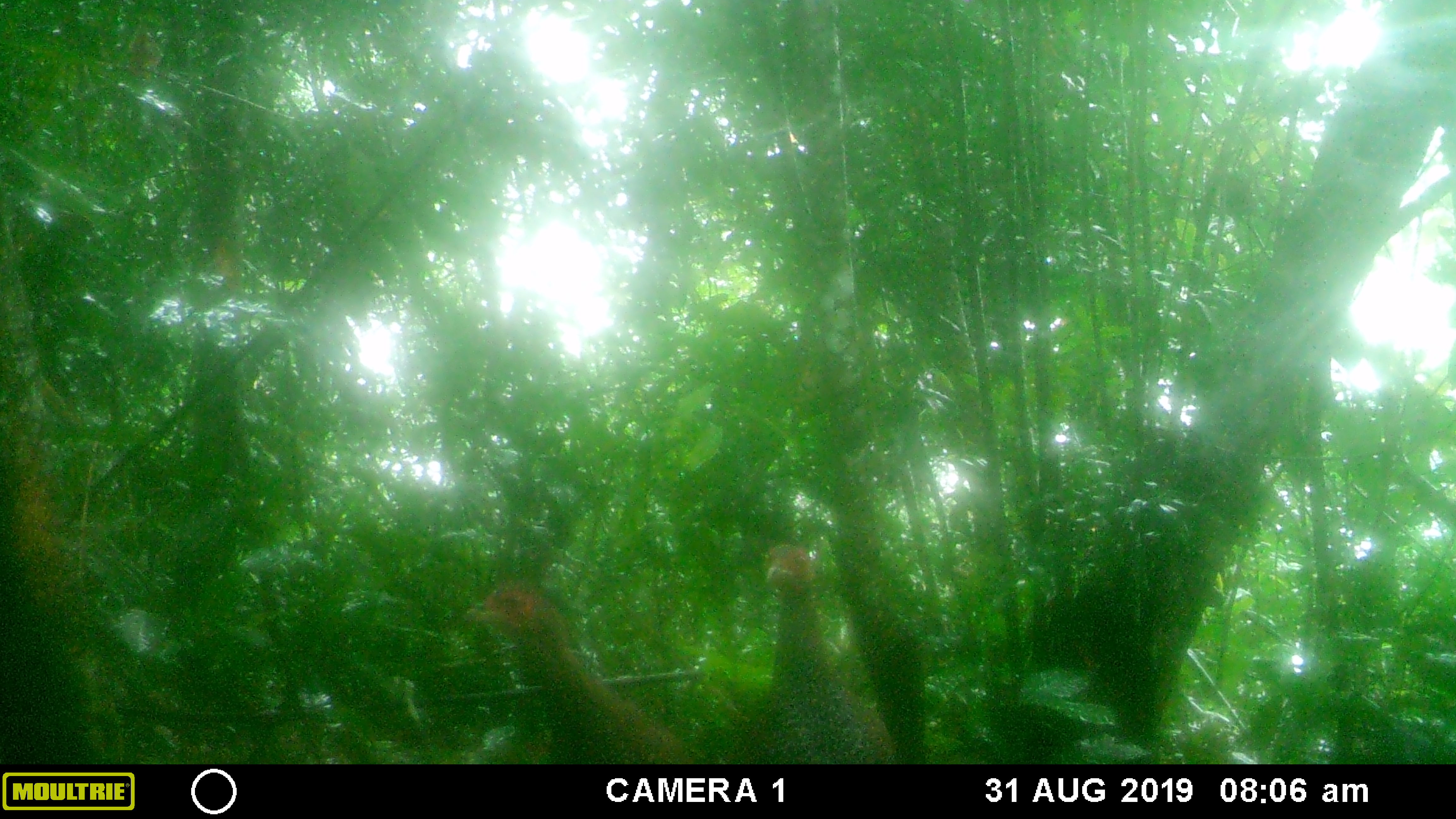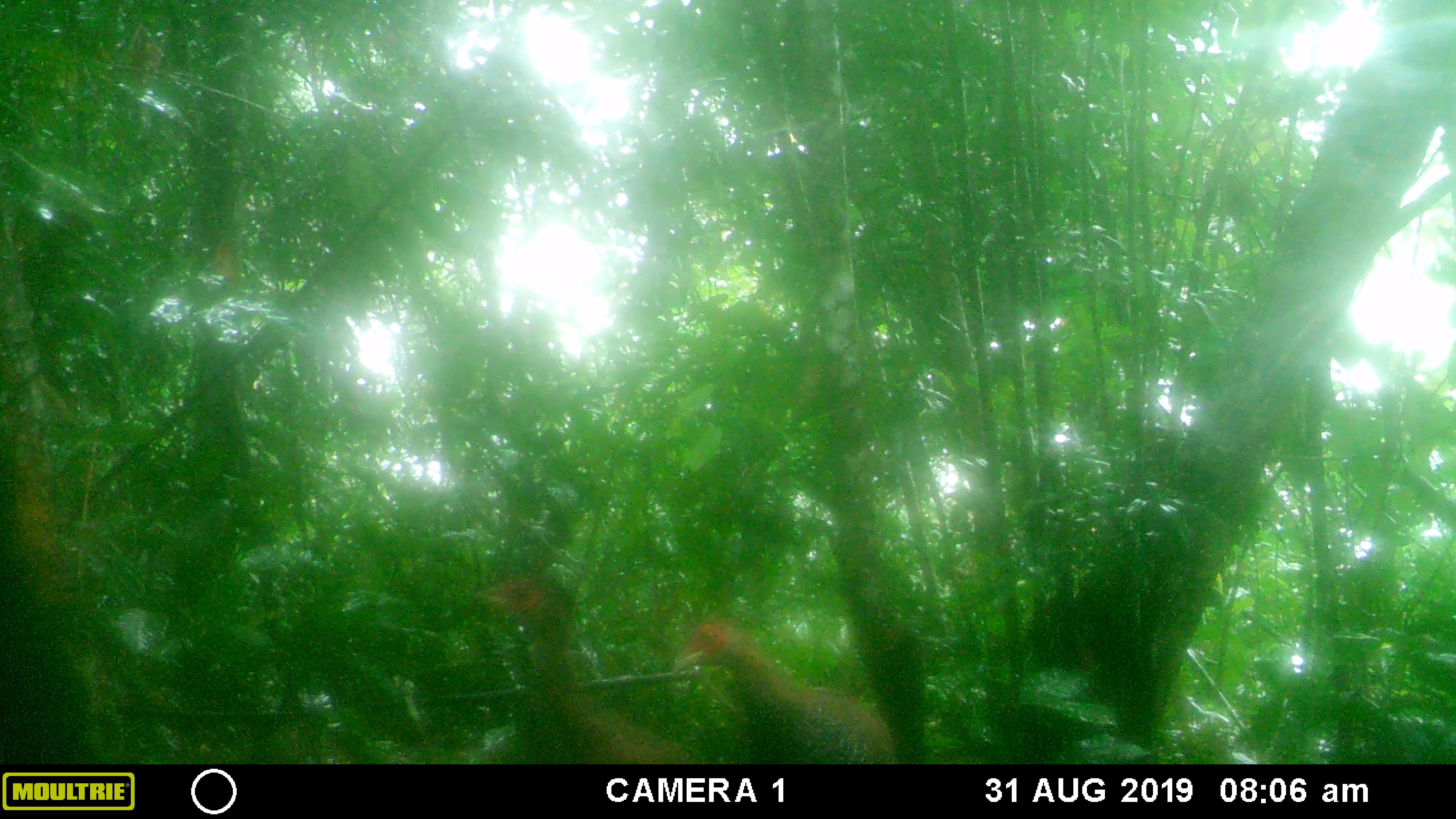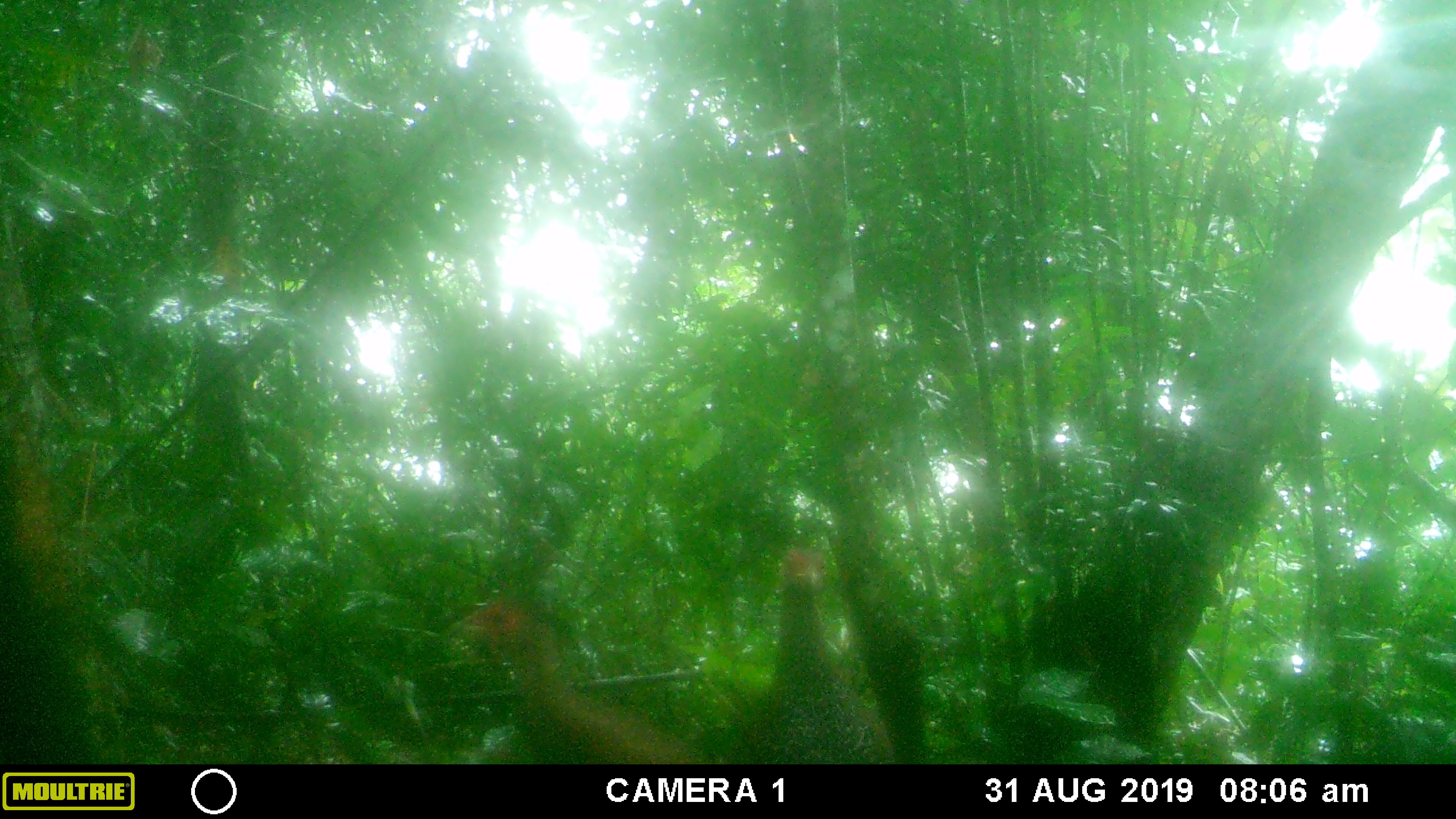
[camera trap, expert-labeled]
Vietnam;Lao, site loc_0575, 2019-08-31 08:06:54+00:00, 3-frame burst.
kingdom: Animalia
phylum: Chordata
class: Aves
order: Galliformes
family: Phasianidae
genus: Lophura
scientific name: Lophura nycthemera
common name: silver pheasant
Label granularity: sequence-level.